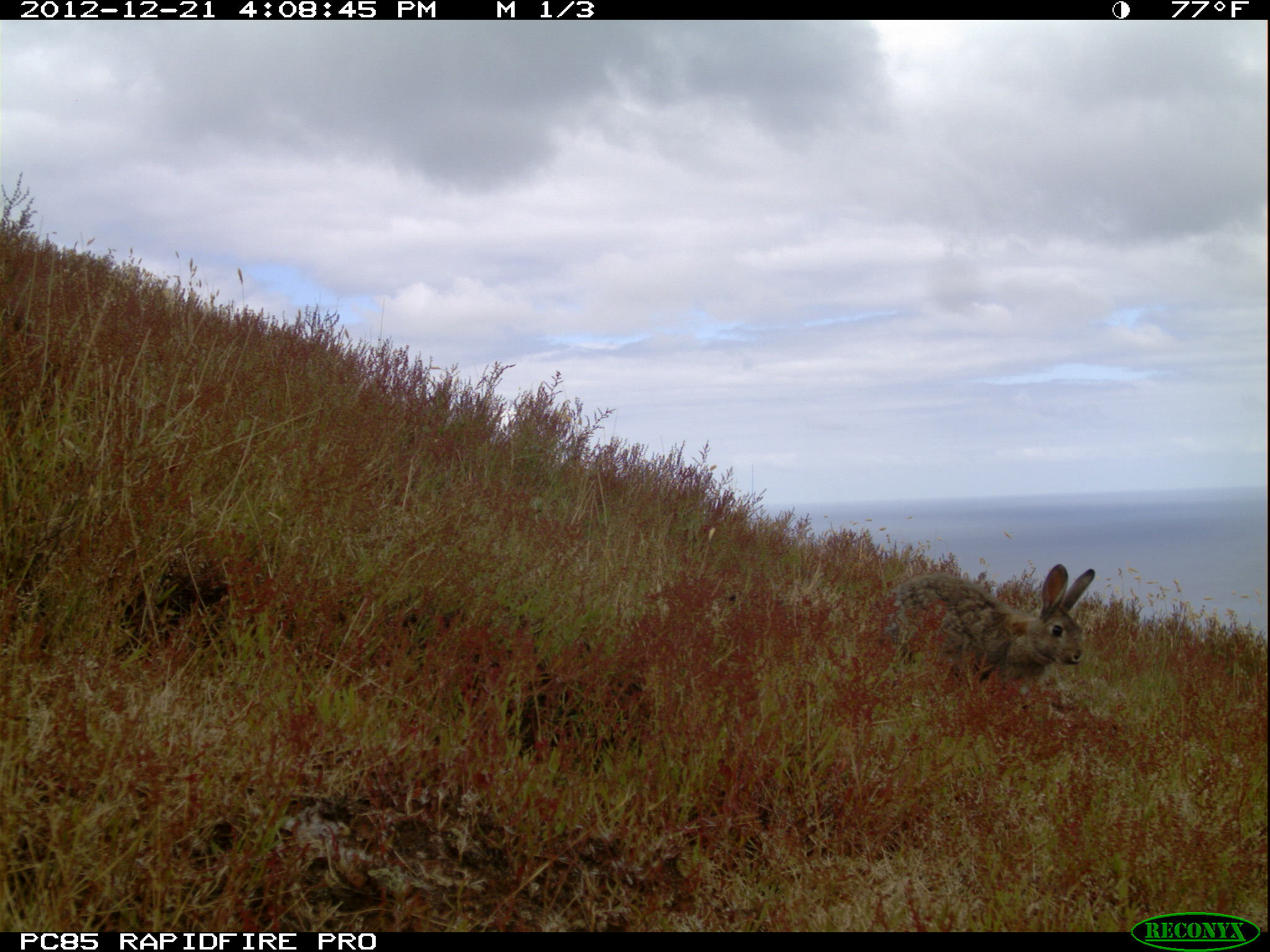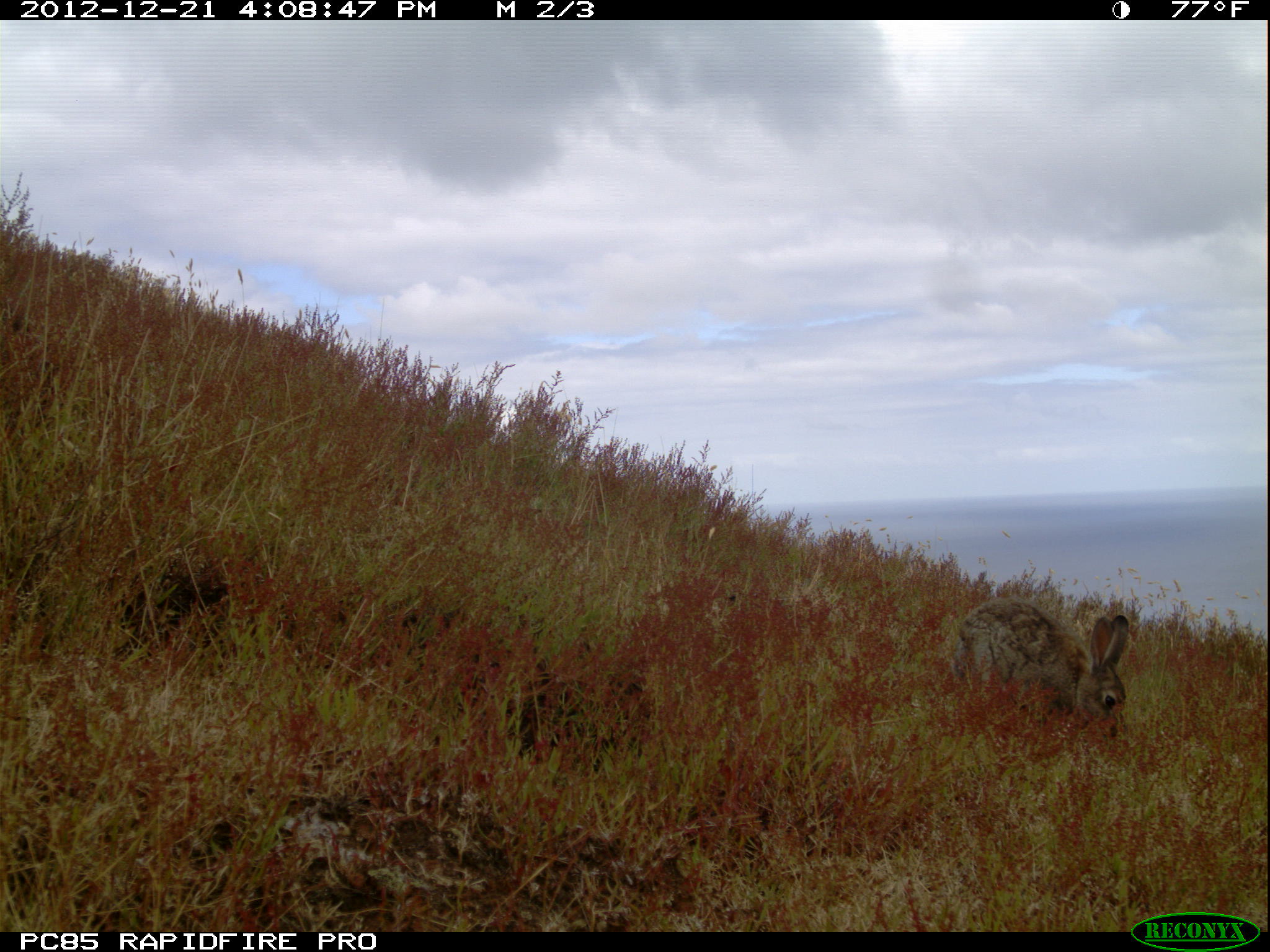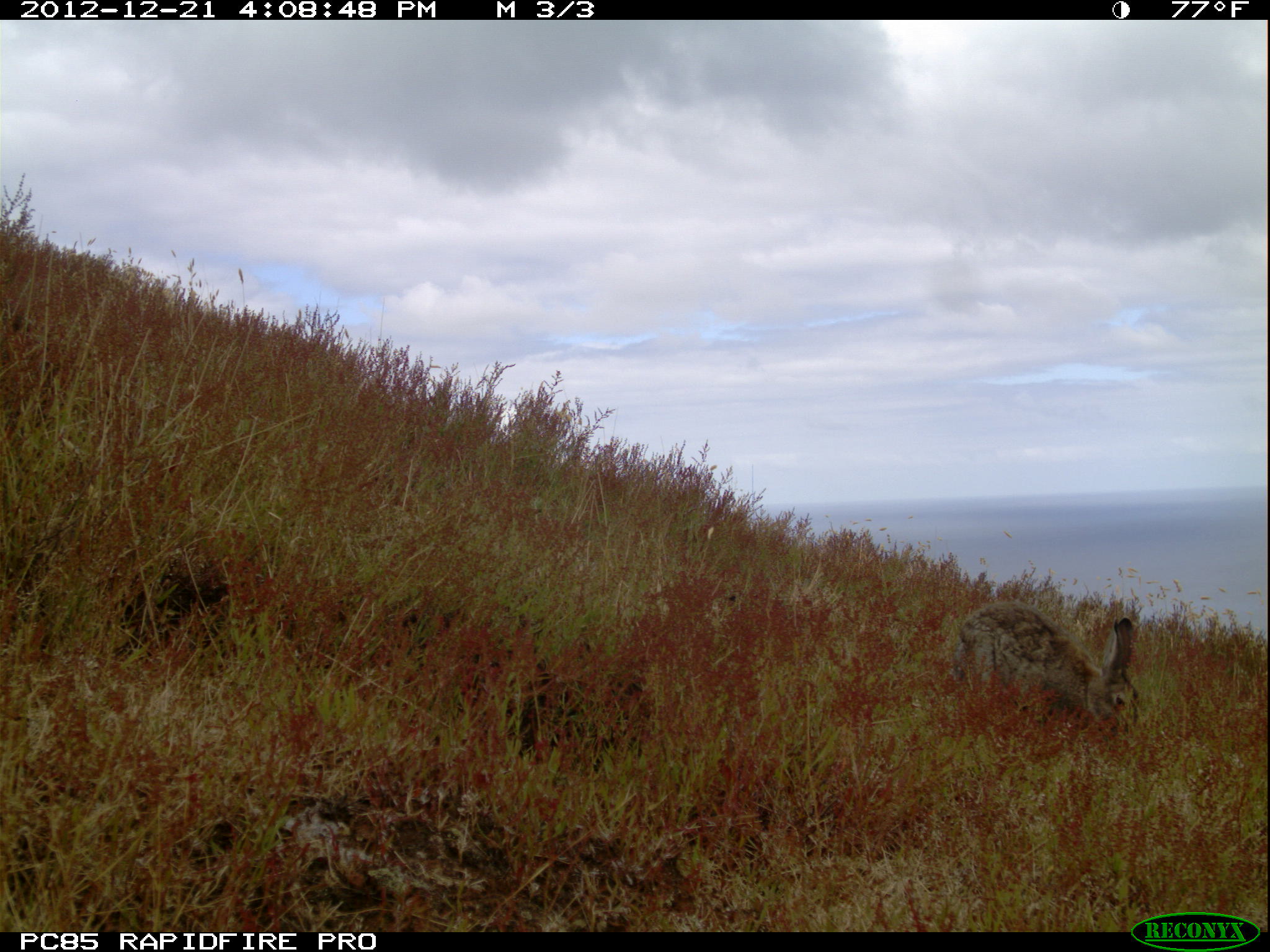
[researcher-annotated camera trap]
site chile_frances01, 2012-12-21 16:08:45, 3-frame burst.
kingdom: Animalia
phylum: Chordata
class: Mammalia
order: Lagomorpha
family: Leporidae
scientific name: Leporidae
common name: rabbits and hares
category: rabbit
Rabbit (rabbits and hares) (Leporidae).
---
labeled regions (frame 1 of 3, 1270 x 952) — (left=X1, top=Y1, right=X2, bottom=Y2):
rabbit: (left=882, top=561, right=1098, bottom=730)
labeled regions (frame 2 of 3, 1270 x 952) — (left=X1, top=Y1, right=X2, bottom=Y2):
rabbit: (left=946, top=595, right=1134, bottom=749)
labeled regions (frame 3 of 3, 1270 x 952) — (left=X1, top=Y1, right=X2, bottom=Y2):
rabbit: (left=946, top=601, right=1142, bottom=748)